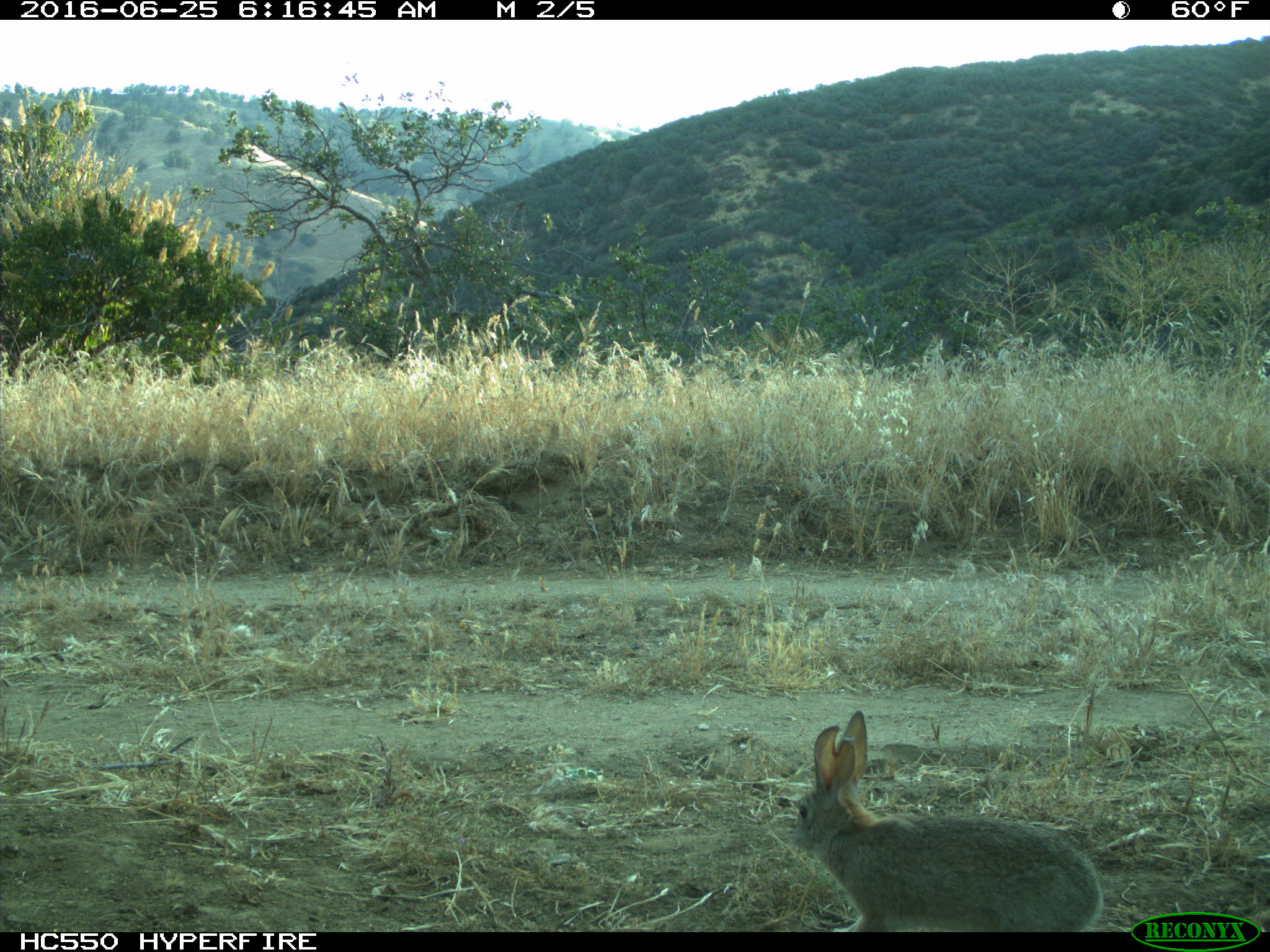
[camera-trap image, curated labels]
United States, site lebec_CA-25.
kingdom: Animalia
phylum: Chordata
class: Mammalia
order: Lagomorpha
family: Leporidae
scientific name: Leporidae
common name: rabbits and hares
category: unidentified rabbit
Unidentified rabbit (rabbits and hares) (Leporidae).